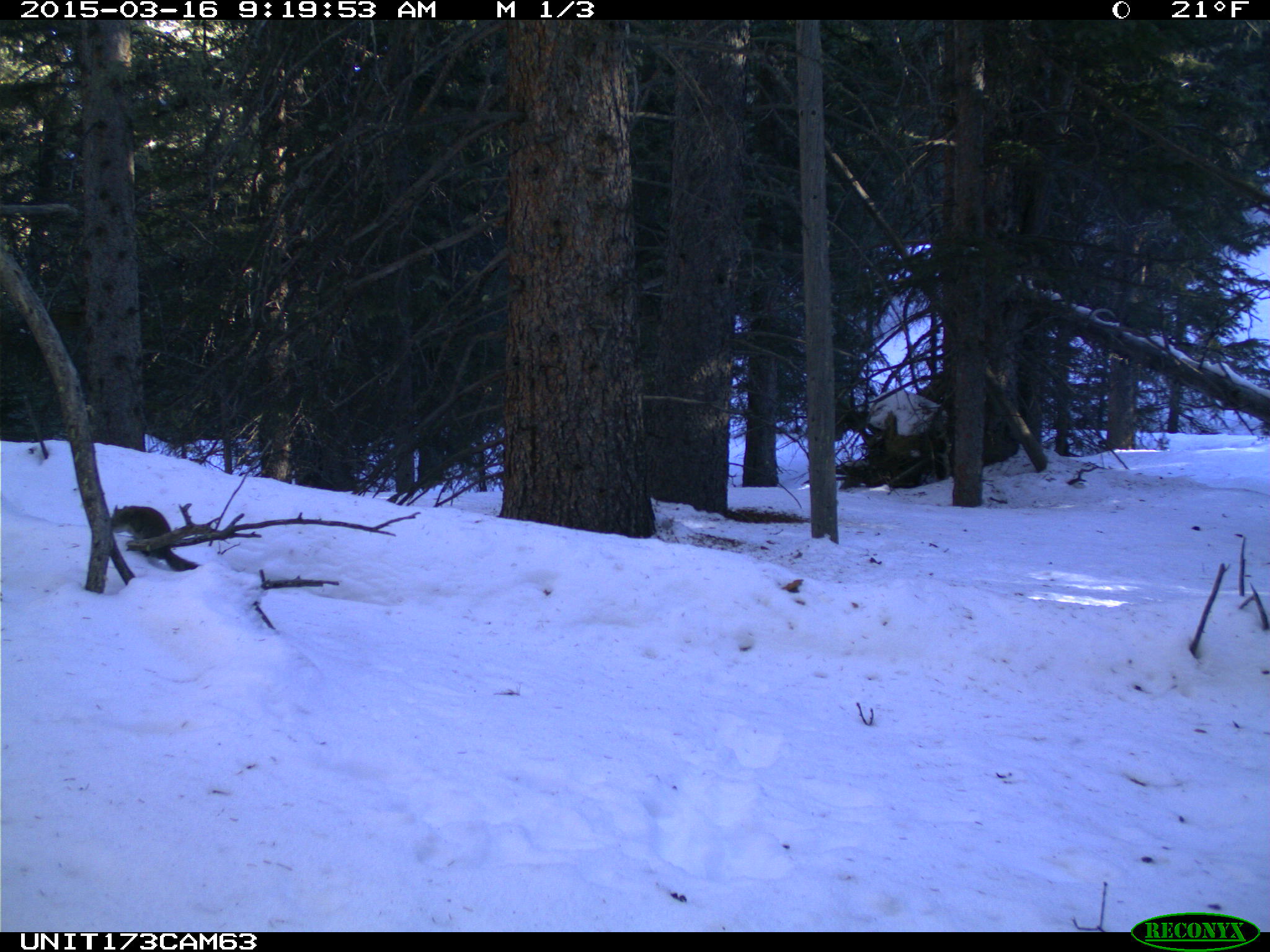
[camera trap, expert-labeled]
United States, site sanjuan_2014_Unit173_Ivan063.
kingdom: Animalia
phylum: Chordata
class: Mammalia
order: Rodentia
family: Sciuridae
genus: Tamiasciurus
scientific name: Tamiasciurus hudsonicus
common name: american red squirrel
Tamiasciurus hudsonicus (american red squirrel).